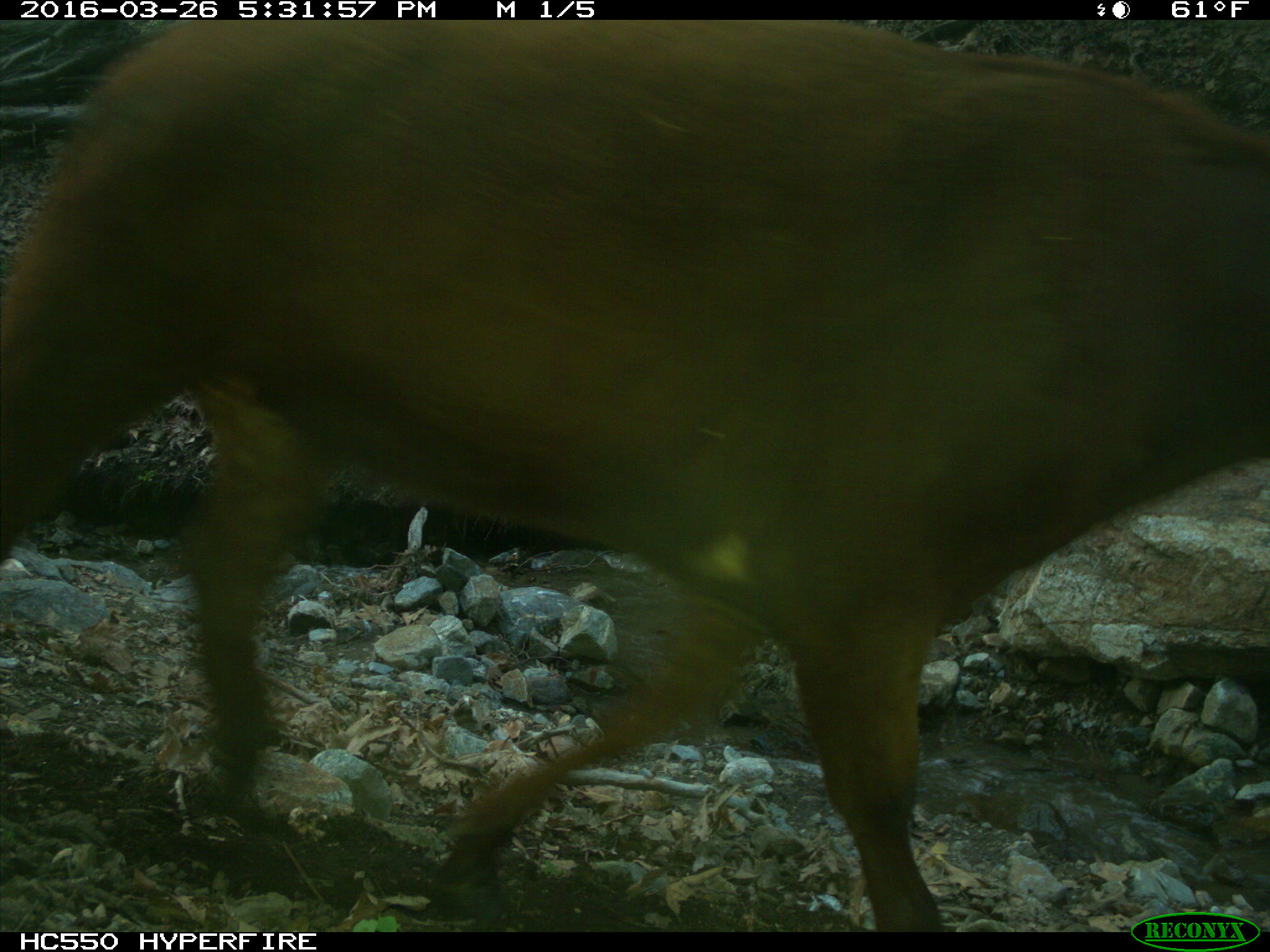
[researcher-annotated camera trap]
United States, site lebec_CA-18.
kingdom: Animalia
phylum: Chordata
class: Mammalia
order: Artiodactyla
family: Bovidae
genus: Bos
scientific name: Bos taurus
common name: domestic cow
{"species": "Bos taurus (domestic cow)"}